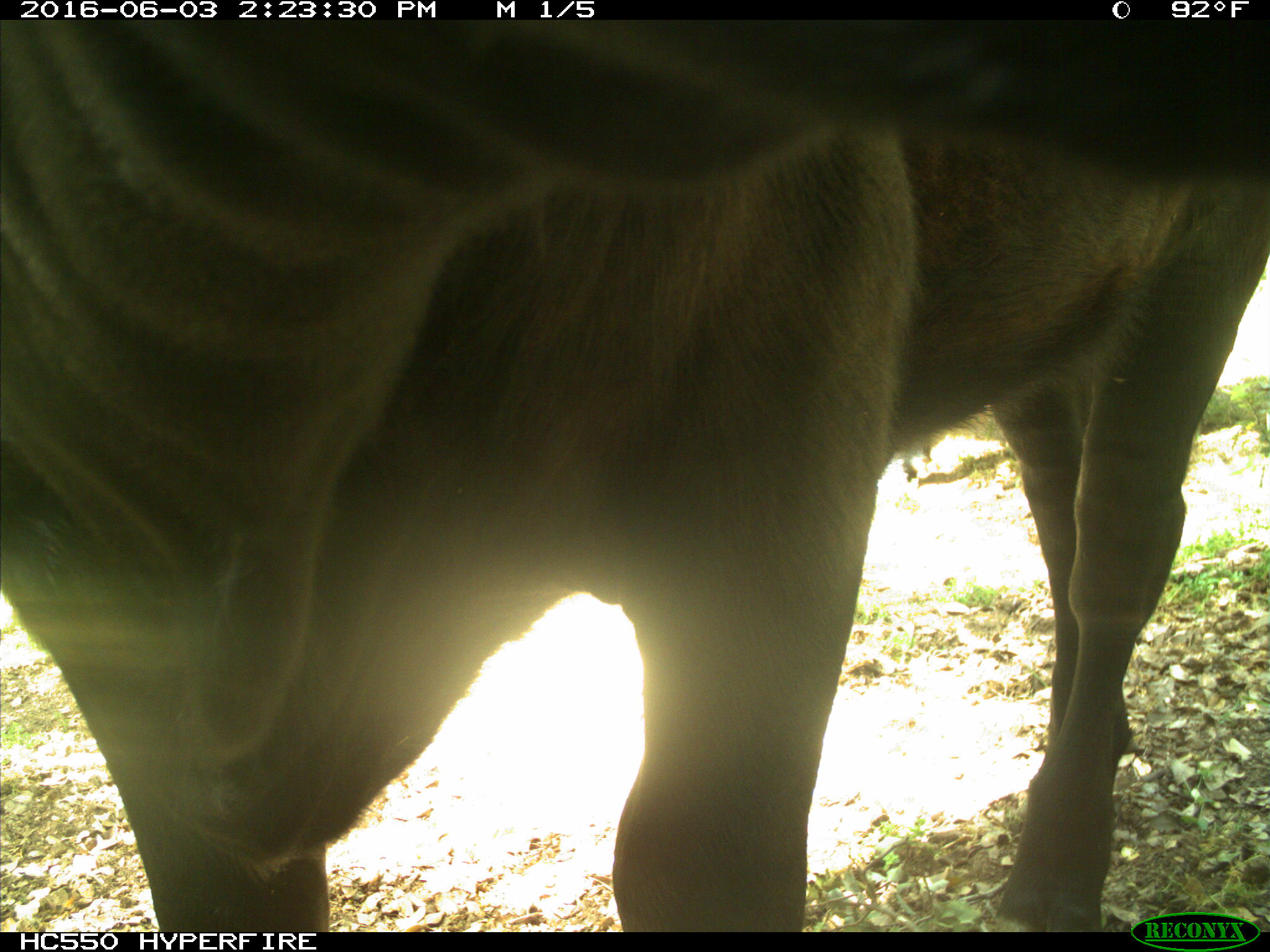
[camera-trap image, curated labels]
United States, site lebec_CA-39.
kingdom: Animalia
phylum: Chordata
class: Mammalia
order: Artiodactyla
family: Bovidae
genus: Bos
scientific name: Bos taurus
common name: domestic cow